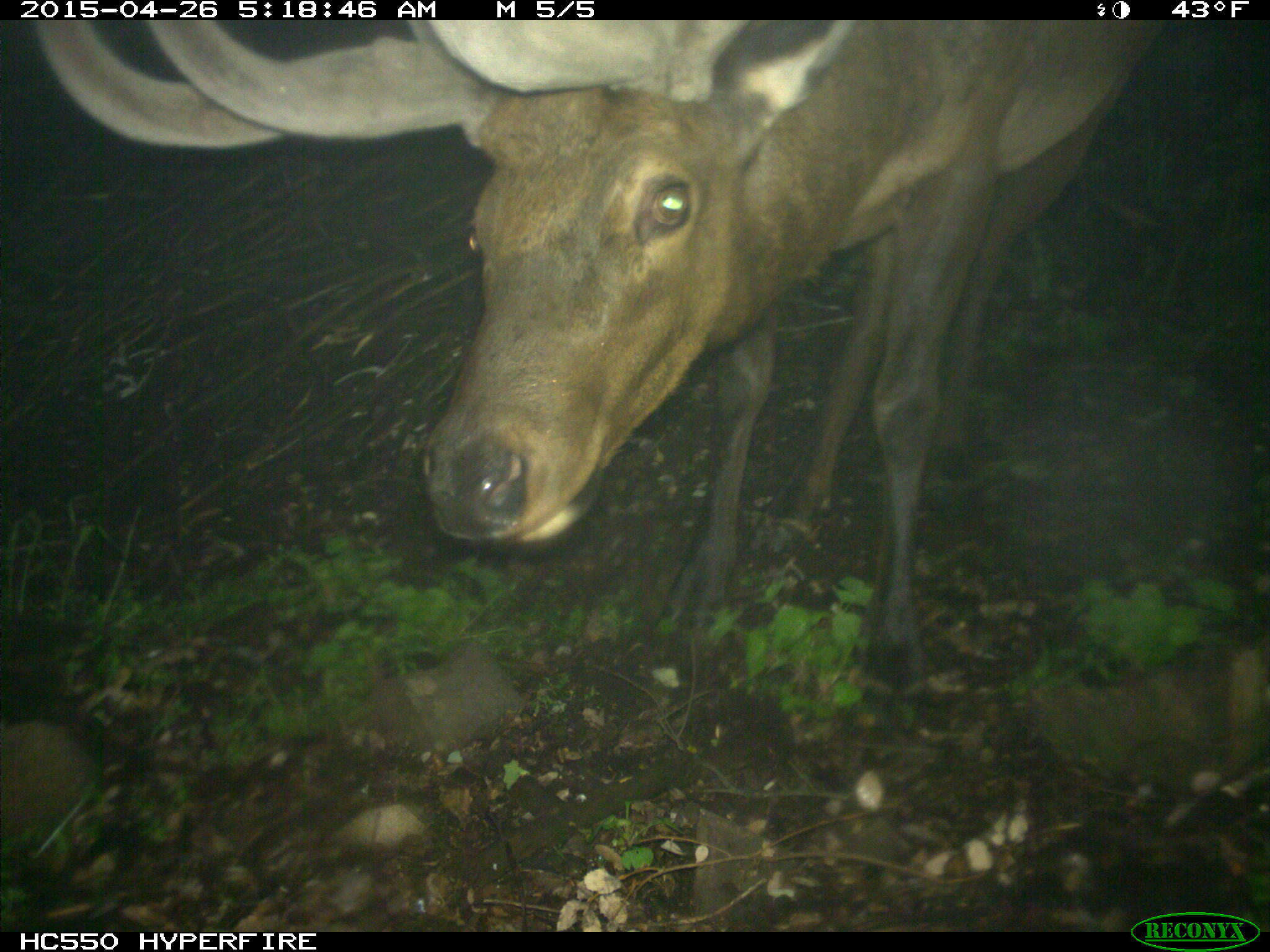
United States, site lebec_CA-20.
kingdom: Animalia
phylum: Chordata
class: Mammalia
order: Artiodactyla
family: Cervidae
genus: Cervus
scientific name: Cervus canadensis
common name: elk